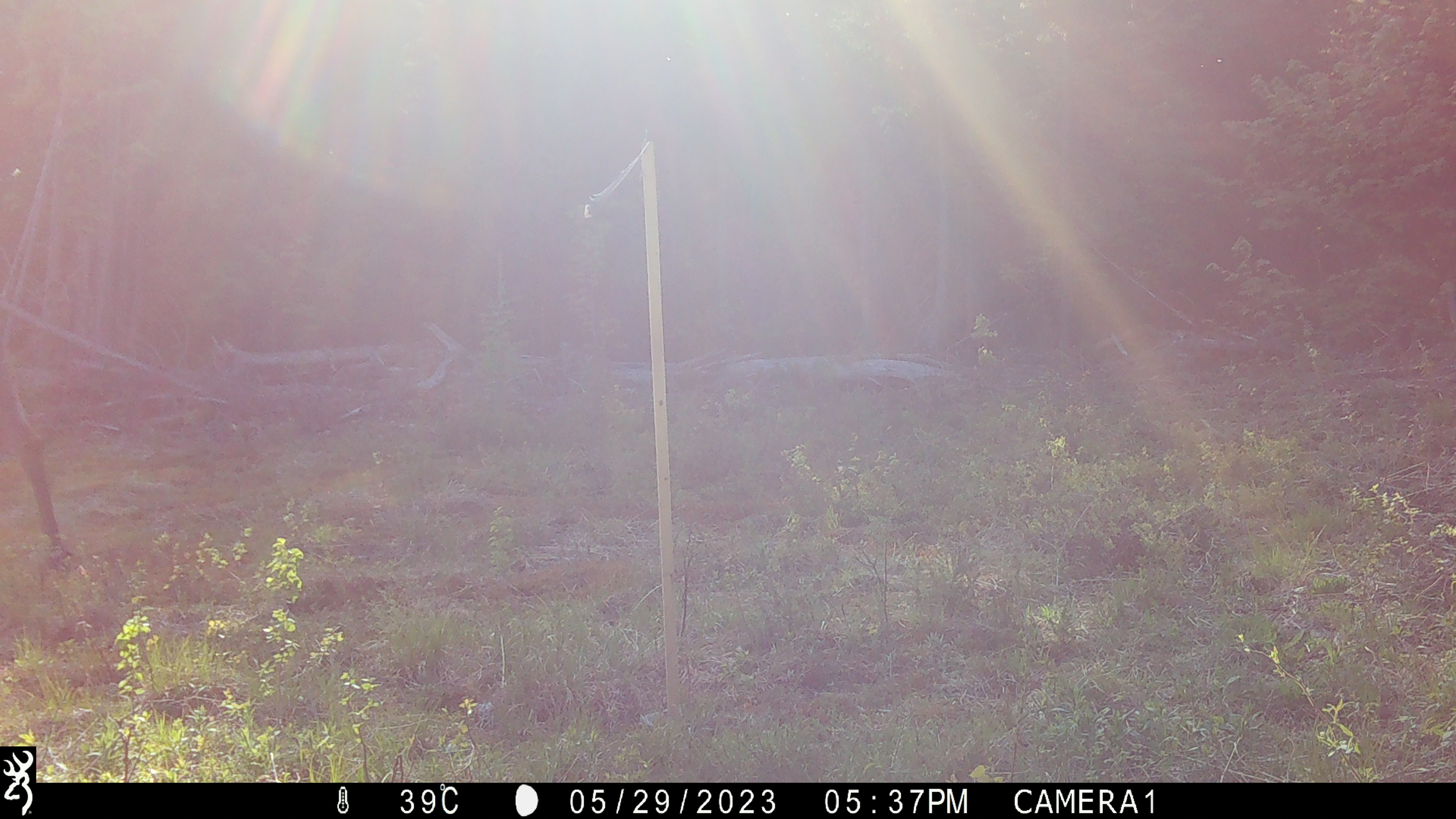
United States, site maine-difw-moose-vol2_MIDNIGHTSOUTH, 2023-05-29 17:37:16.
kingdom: Animalia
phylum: Chordata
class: Mammalia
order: Artiodactyla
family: Cervidae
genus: Alces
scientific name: Alces alces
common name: moose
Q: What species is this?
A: Moose (Alces alces).